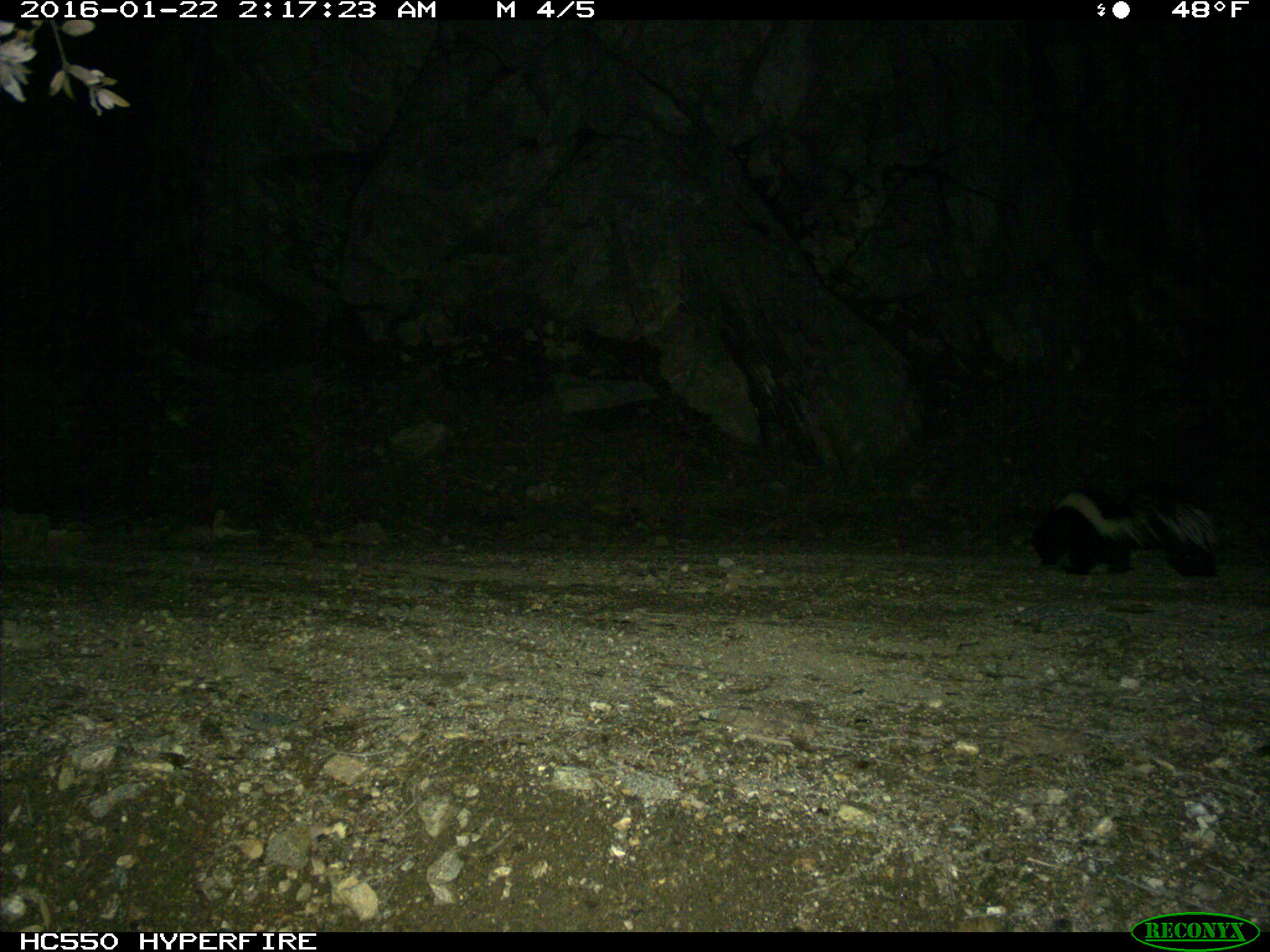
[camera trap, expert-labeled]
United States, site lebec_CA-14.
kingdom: Animalia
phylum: Chordata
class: Mammalia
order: Carnivora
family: Mephitidae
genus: Mephitis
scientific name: Mephitis mephitis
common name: striped skunk